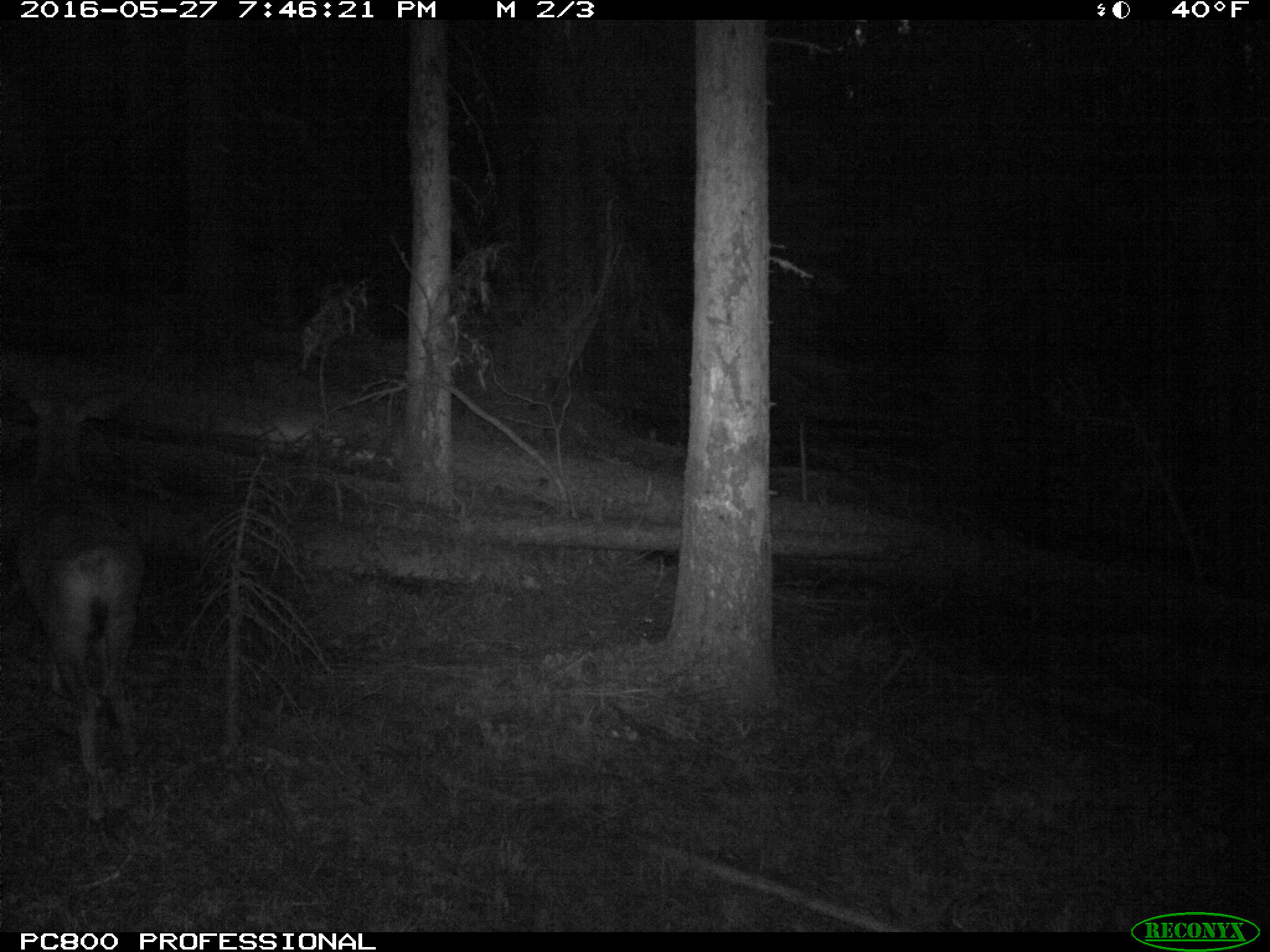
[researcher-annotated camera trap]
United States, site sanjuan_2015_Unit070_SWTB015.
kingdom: Animalia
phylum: Chordata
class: Mammalia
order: Artiodactyla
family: Cervidae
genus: Odocoileus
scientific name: Odocoileus hemionus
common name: mule deer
Odocoileus hemionus (mule deer).